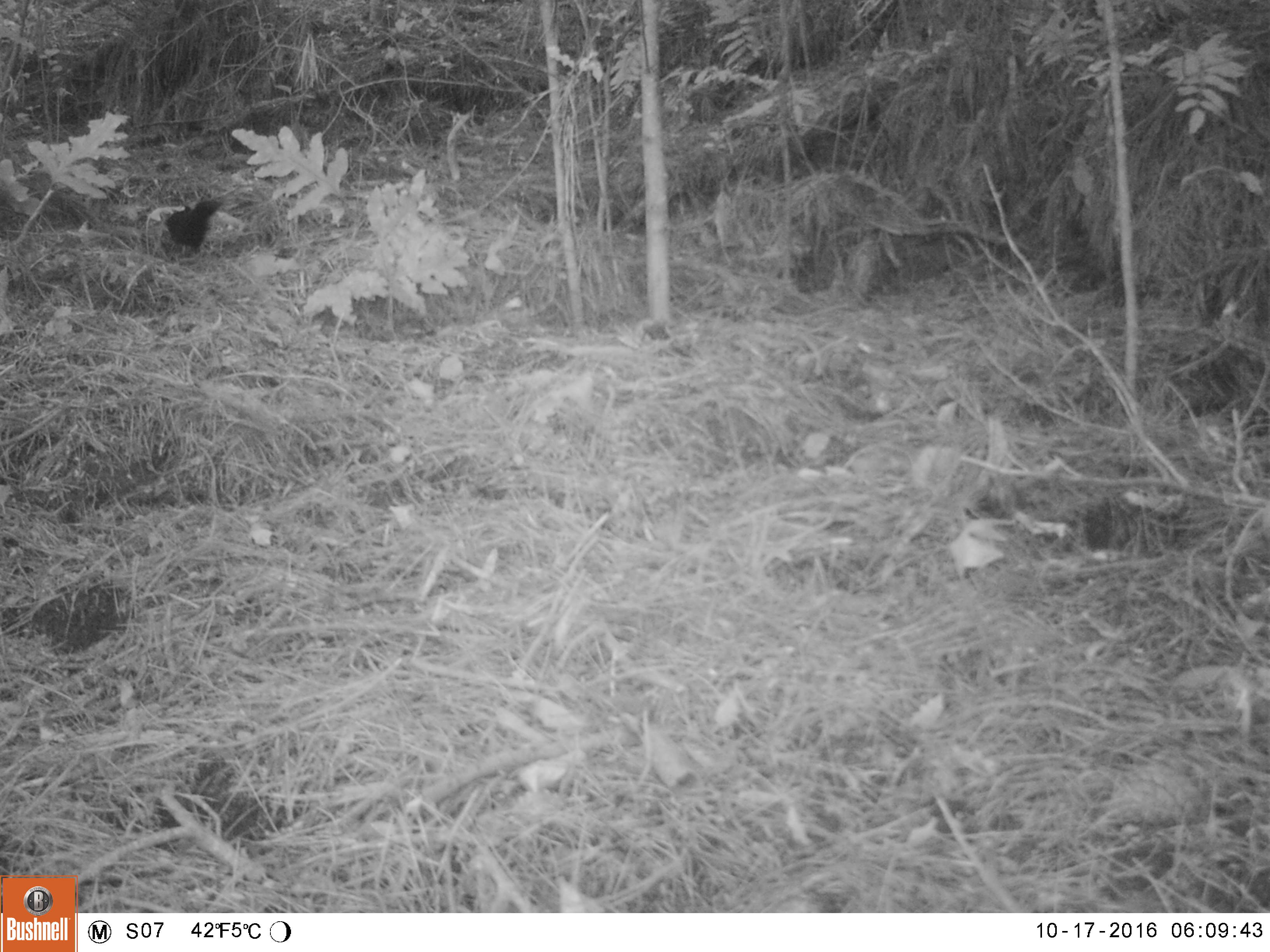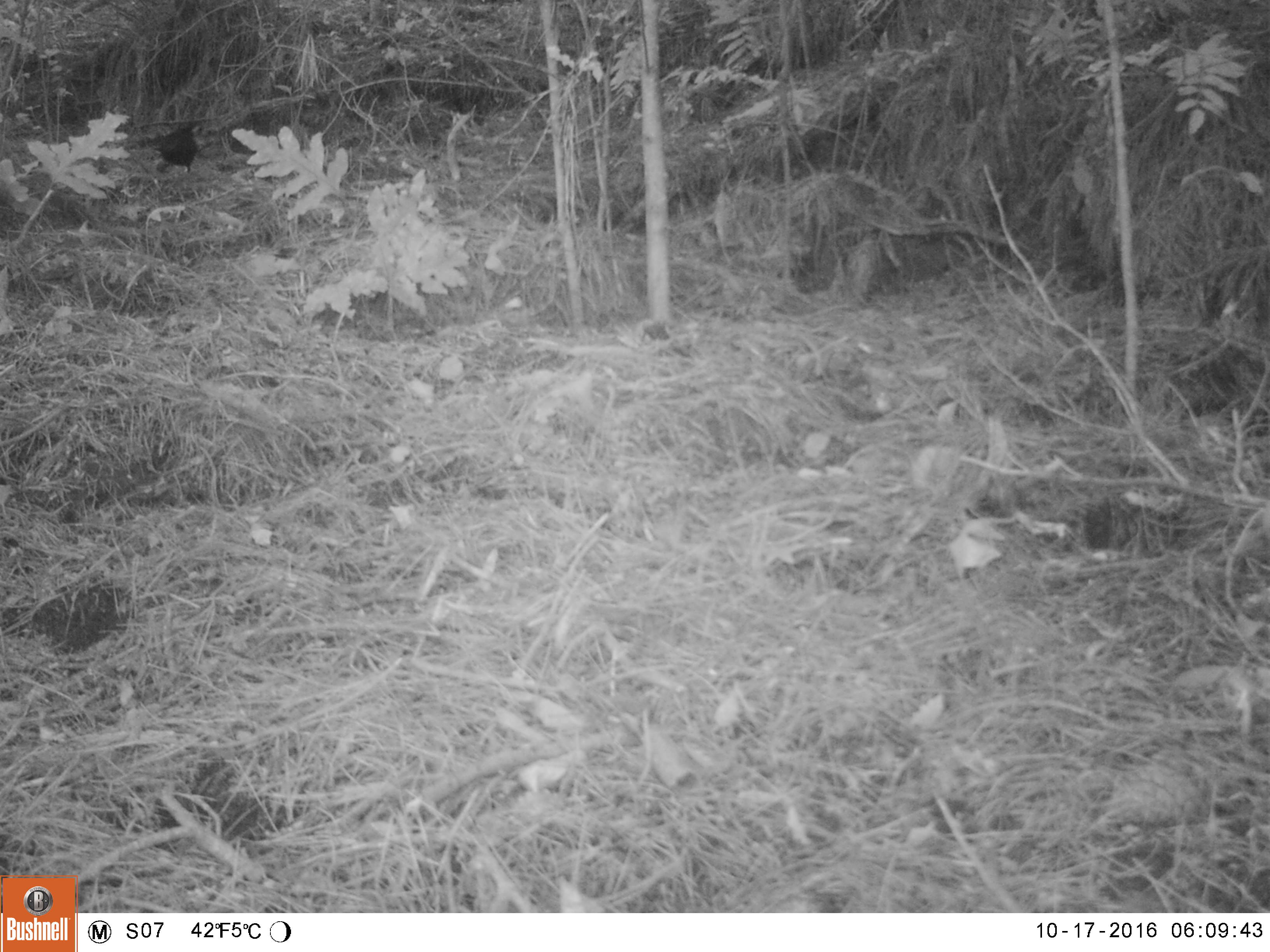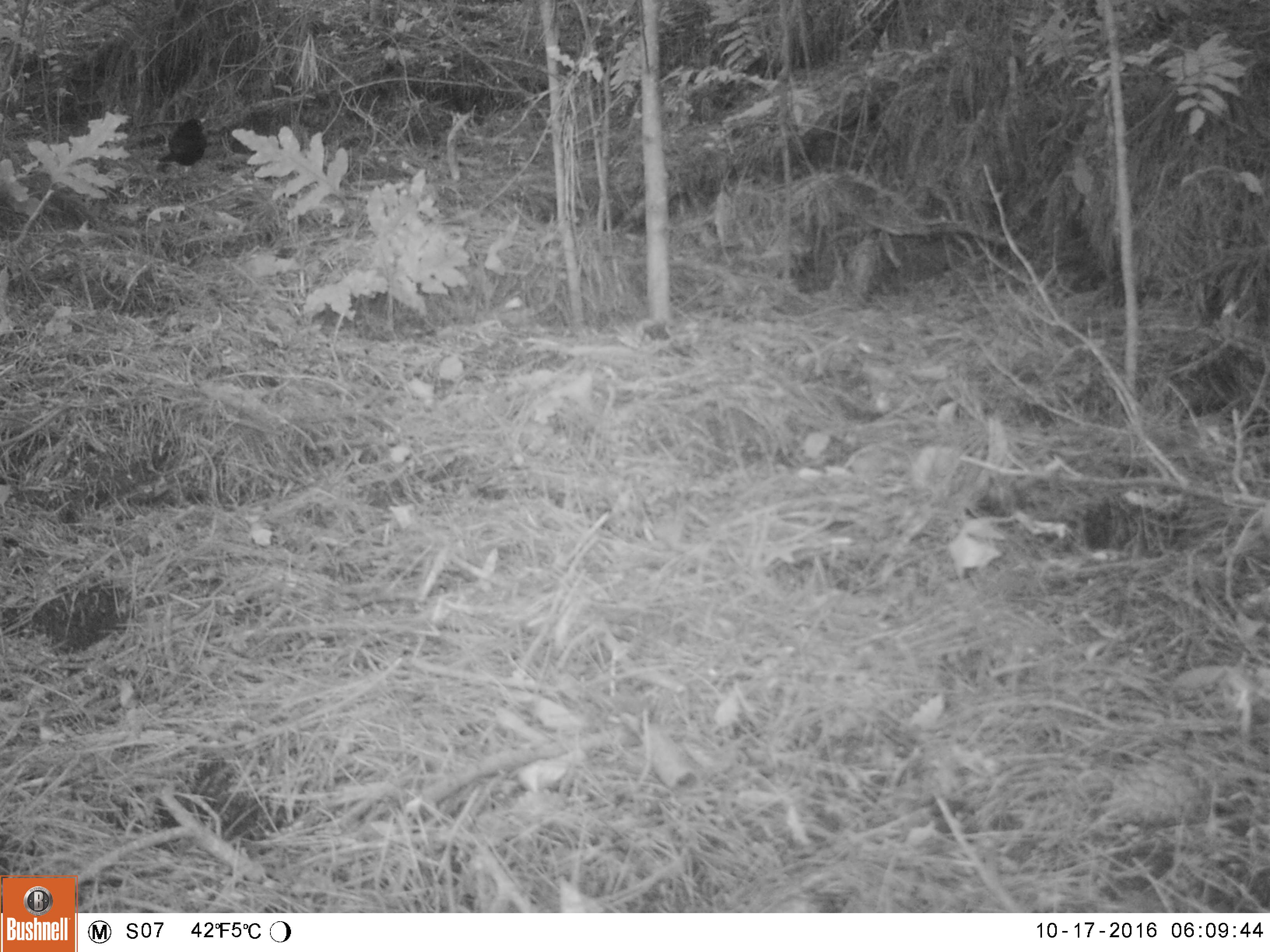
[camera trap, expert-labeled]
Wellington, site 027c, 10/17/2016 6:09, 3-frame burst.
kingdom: Animalia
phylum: Chordata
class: Aves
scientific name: Aves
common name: bird